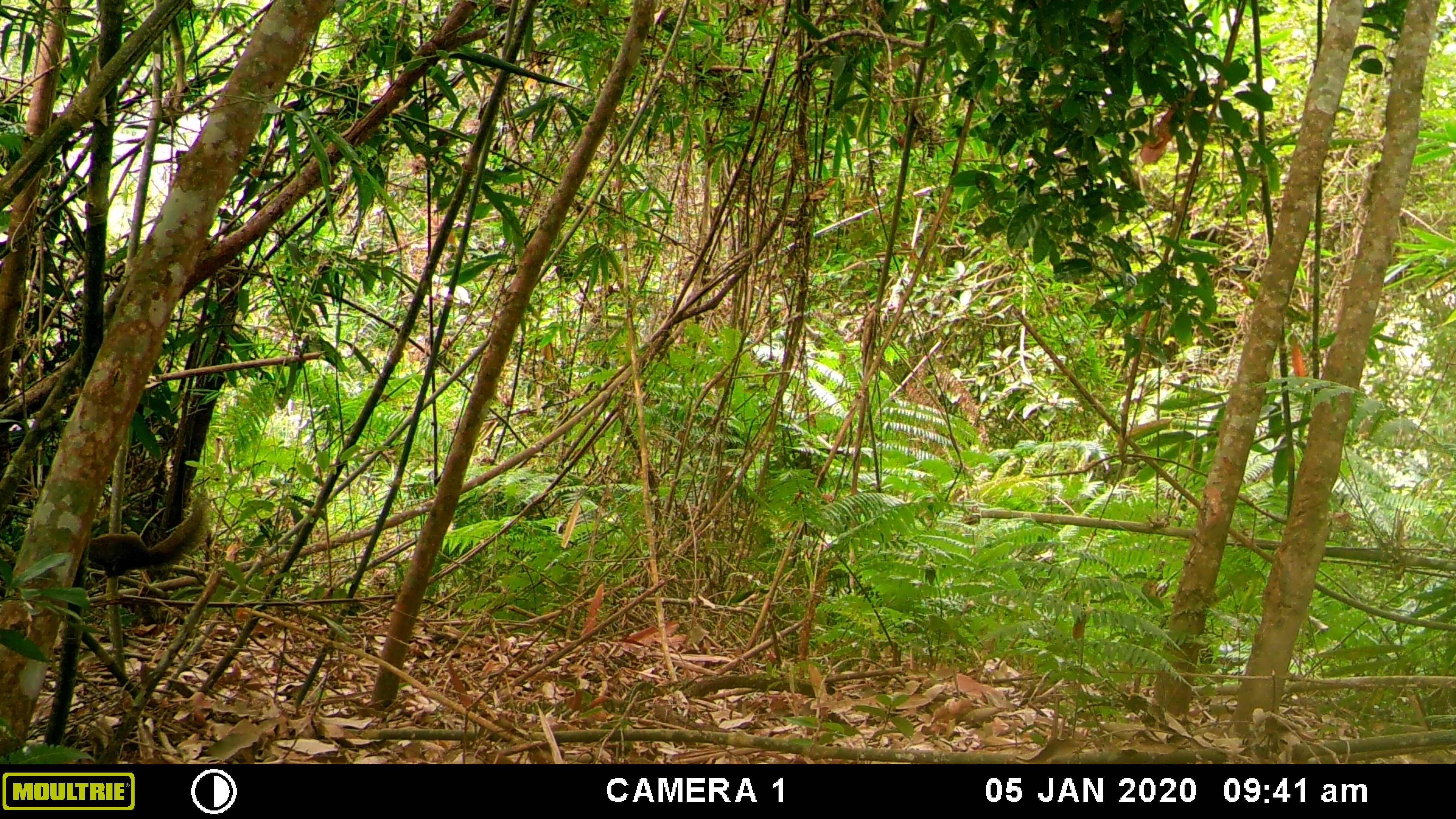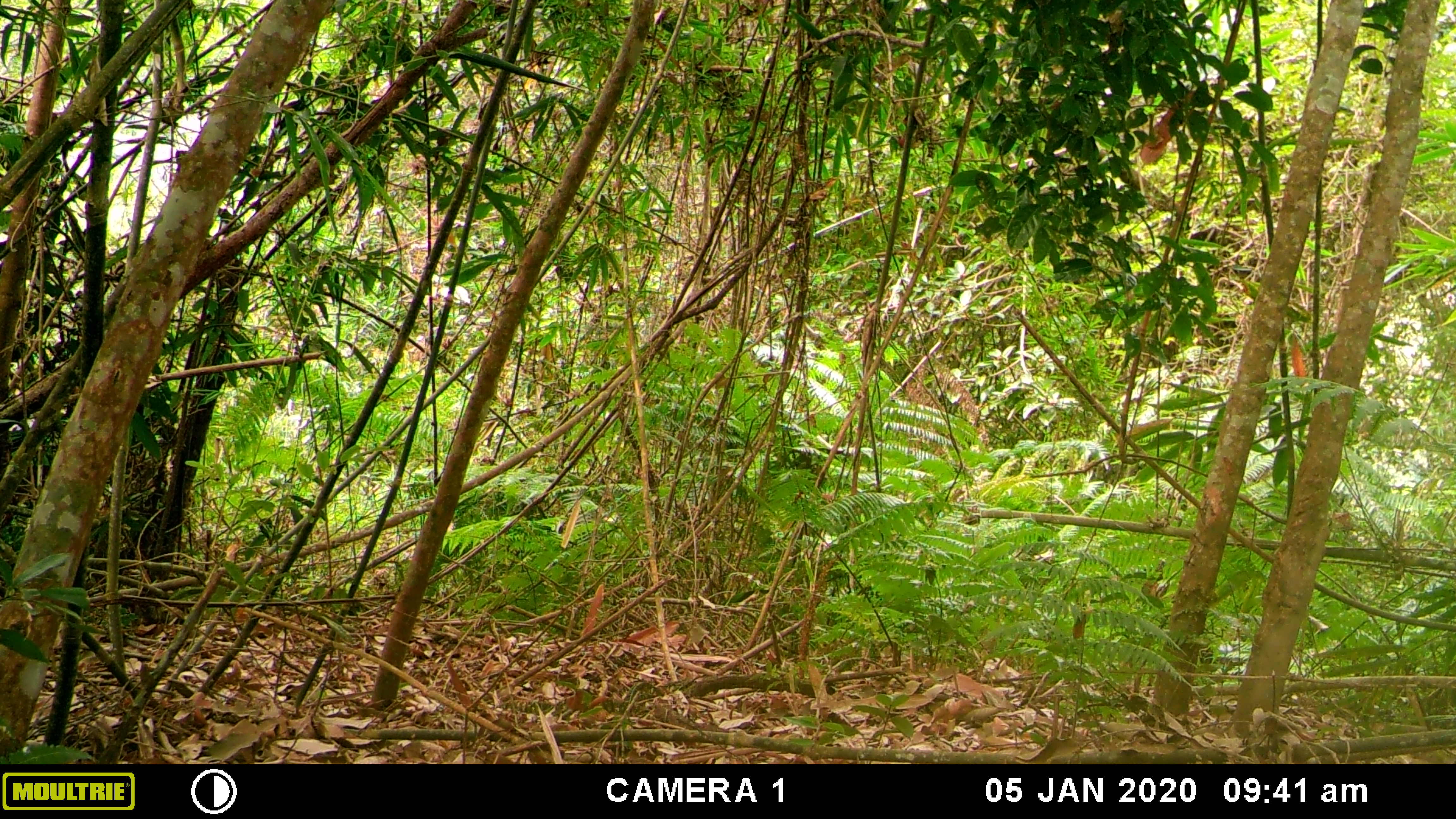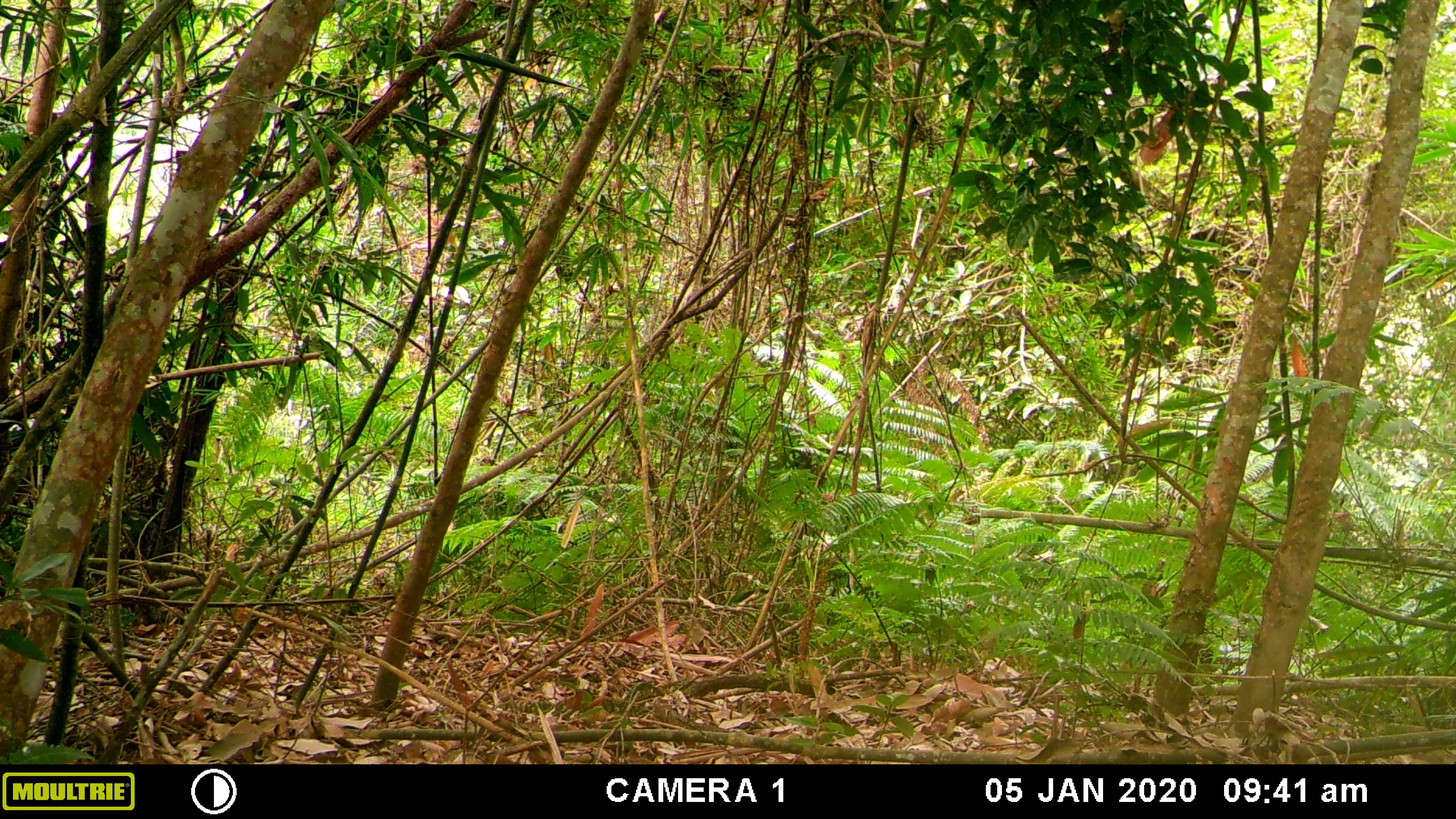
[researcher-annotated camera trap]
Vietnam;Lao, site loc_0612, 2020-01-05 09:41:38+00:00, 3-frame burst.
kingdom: Animalia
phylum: Chordata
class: Mammalia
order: Rodentia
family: Sciuridae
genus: Callosciurus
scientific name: Callosciurus erythraeus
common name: pallas's squirrel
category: pallass squirrel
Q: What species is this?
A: Pallass squirrel (pallas's squirrel) (Callosciurus erythraeus).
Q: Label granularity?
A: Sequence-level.